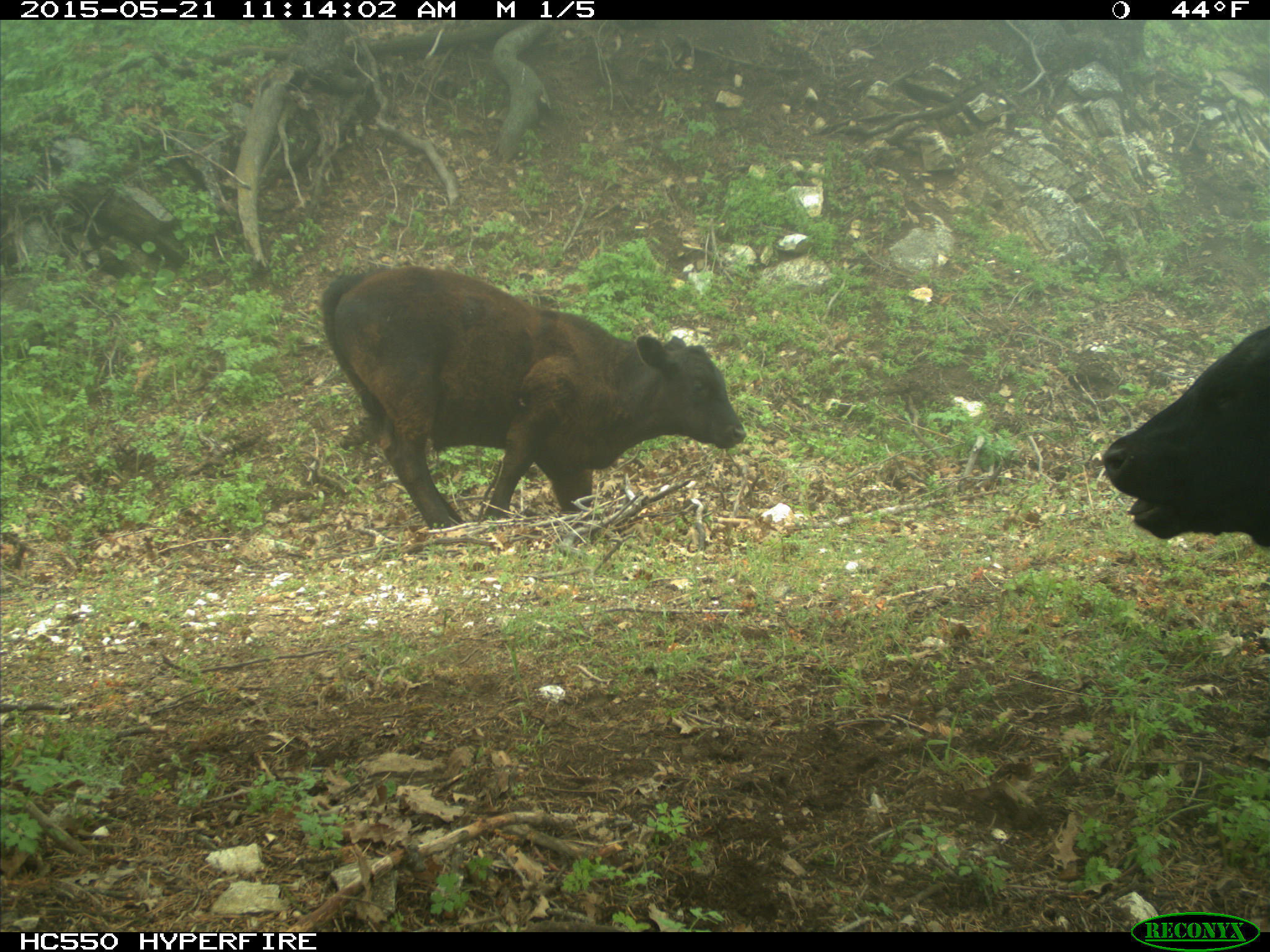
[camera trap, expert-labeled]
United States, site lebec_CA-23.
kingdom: Animalia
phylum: Chordata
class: Mammalia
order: Artiodactyla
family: Bovidae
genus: Bos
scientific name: Bos taurus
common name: domestic cow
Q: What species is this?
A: Bos taurus (domestic cow).